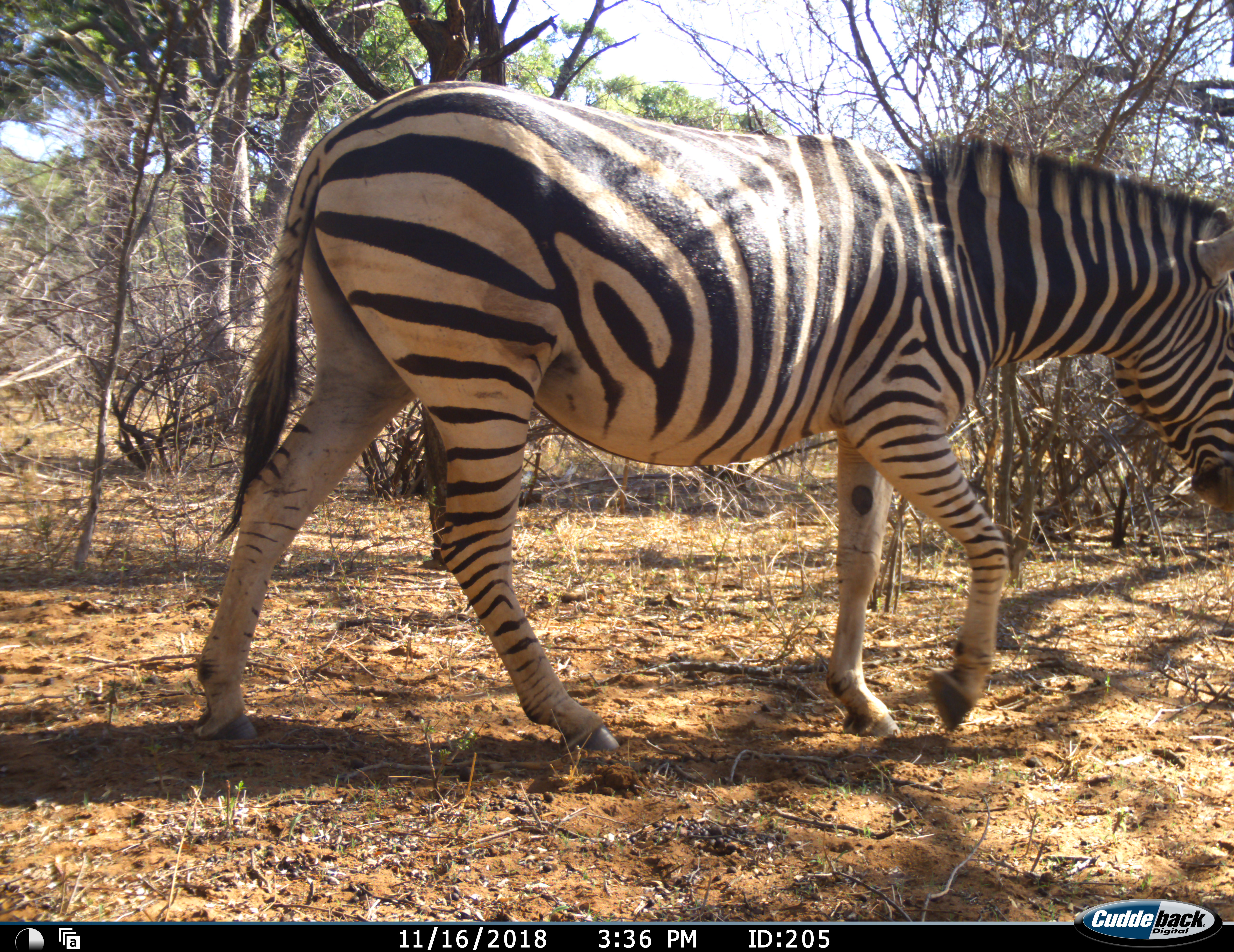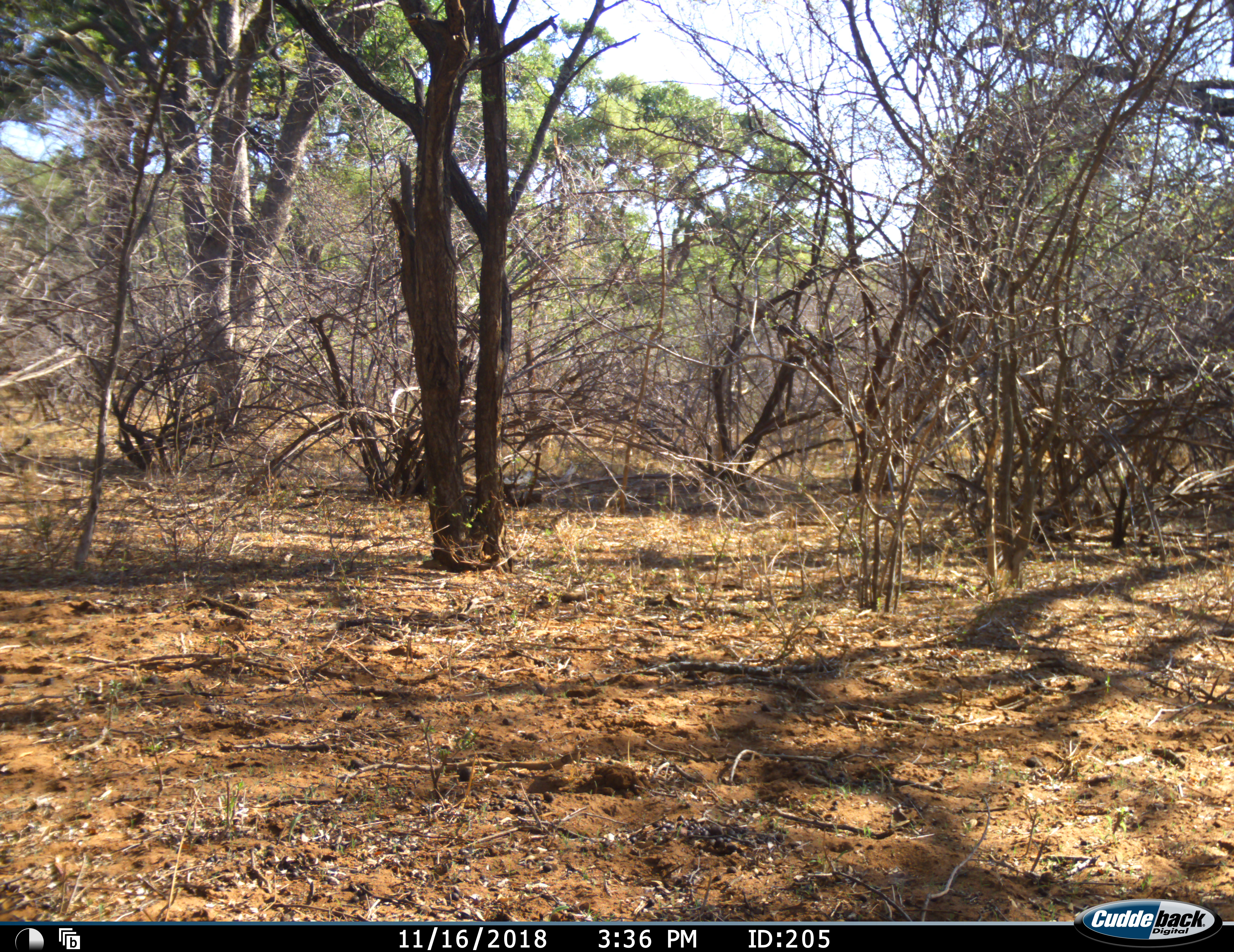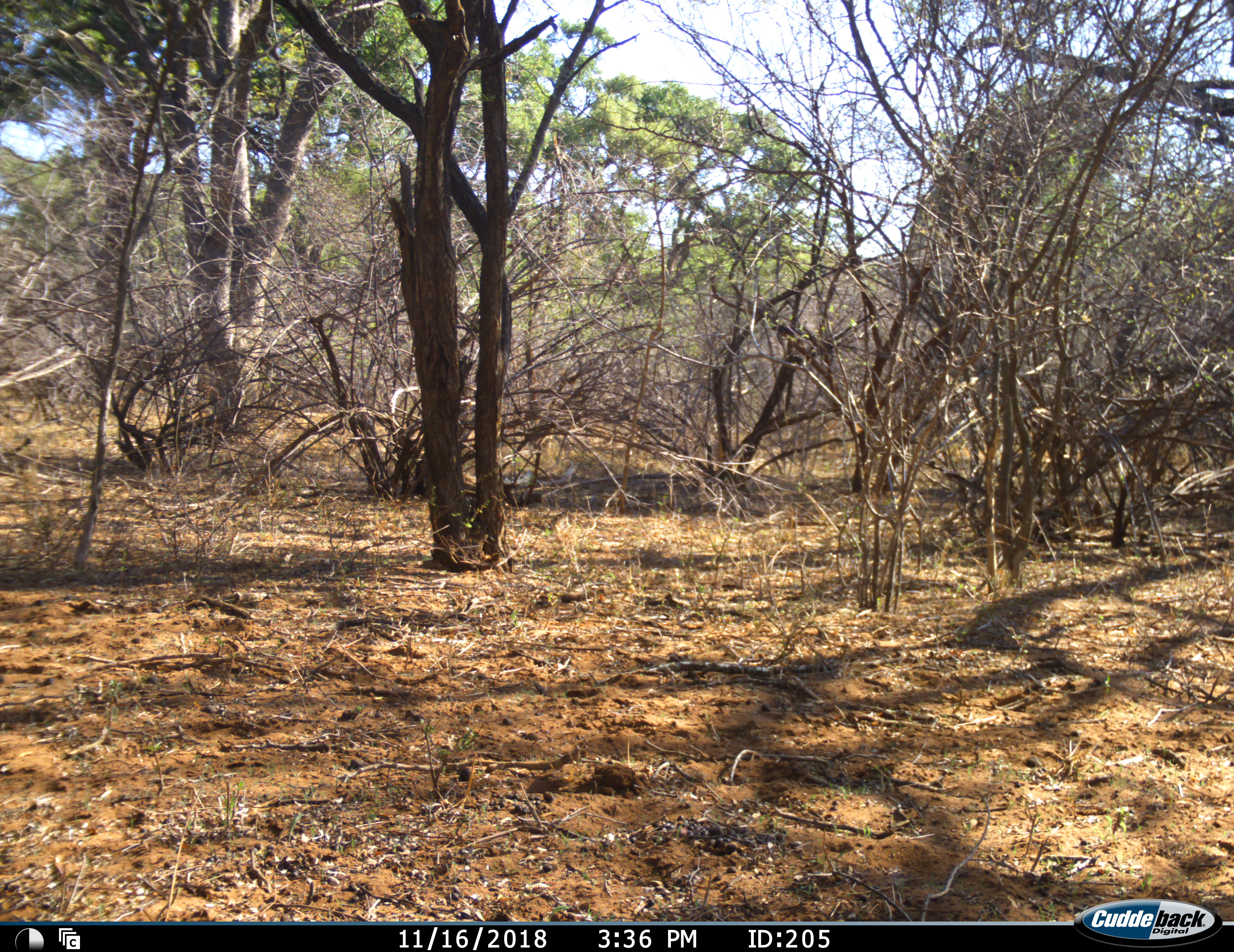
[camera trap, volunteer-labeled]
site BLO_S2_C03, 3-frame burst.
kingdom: Animalia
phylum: Chordata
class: Mammalia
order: Perissodactyla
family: Equidae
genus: Equus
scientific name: Equus quagga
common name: plains zebra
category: zebraplains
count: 1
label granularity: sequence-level